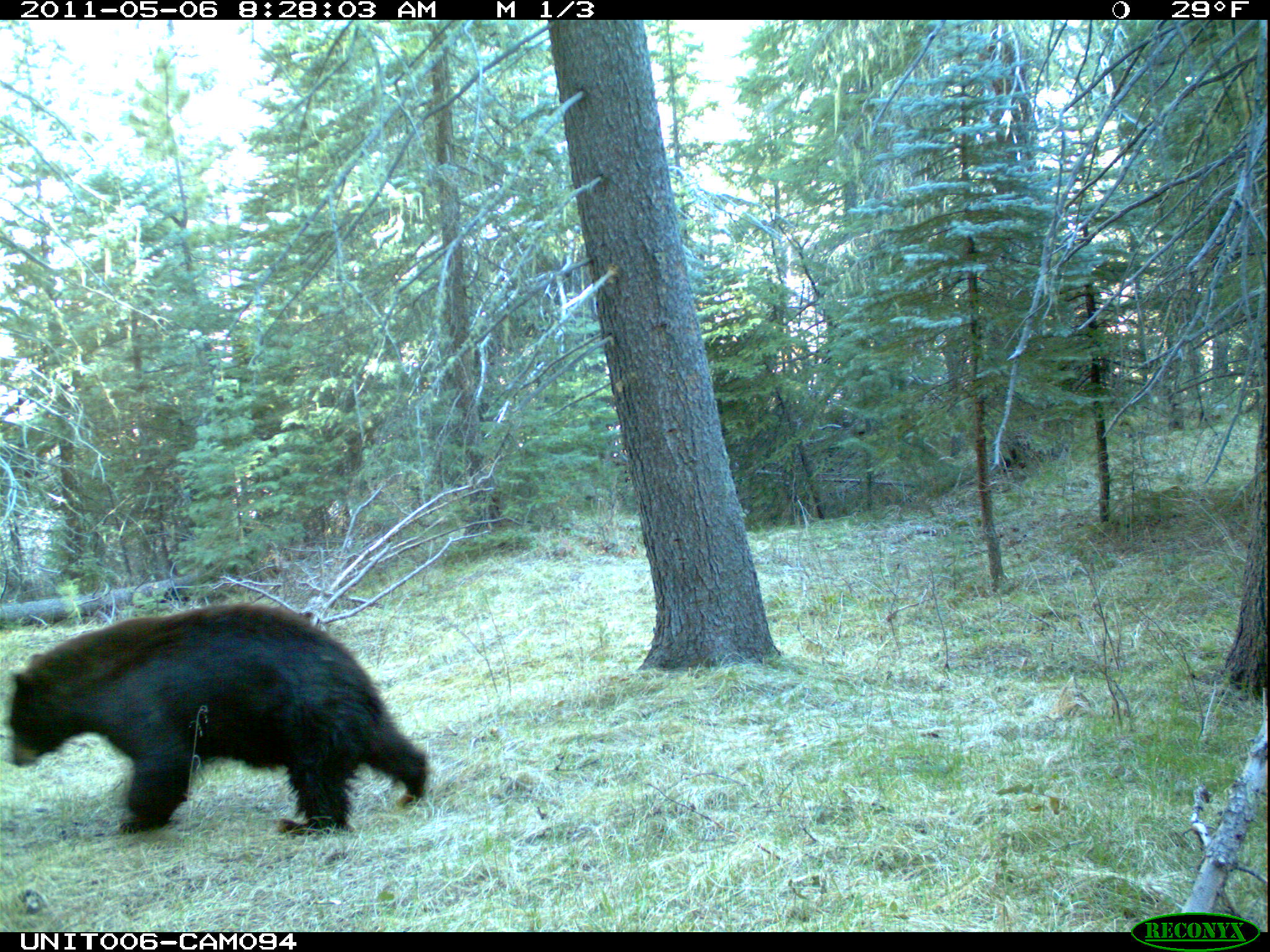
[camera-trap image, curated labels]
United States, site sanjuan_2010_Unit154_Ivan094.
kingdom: Animalia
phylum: Chordata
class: Mammalia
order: Carnivora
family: Ursidae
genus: Ursus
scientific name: Ursus americanus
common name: american black bear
Ursus americanus (american black bear).